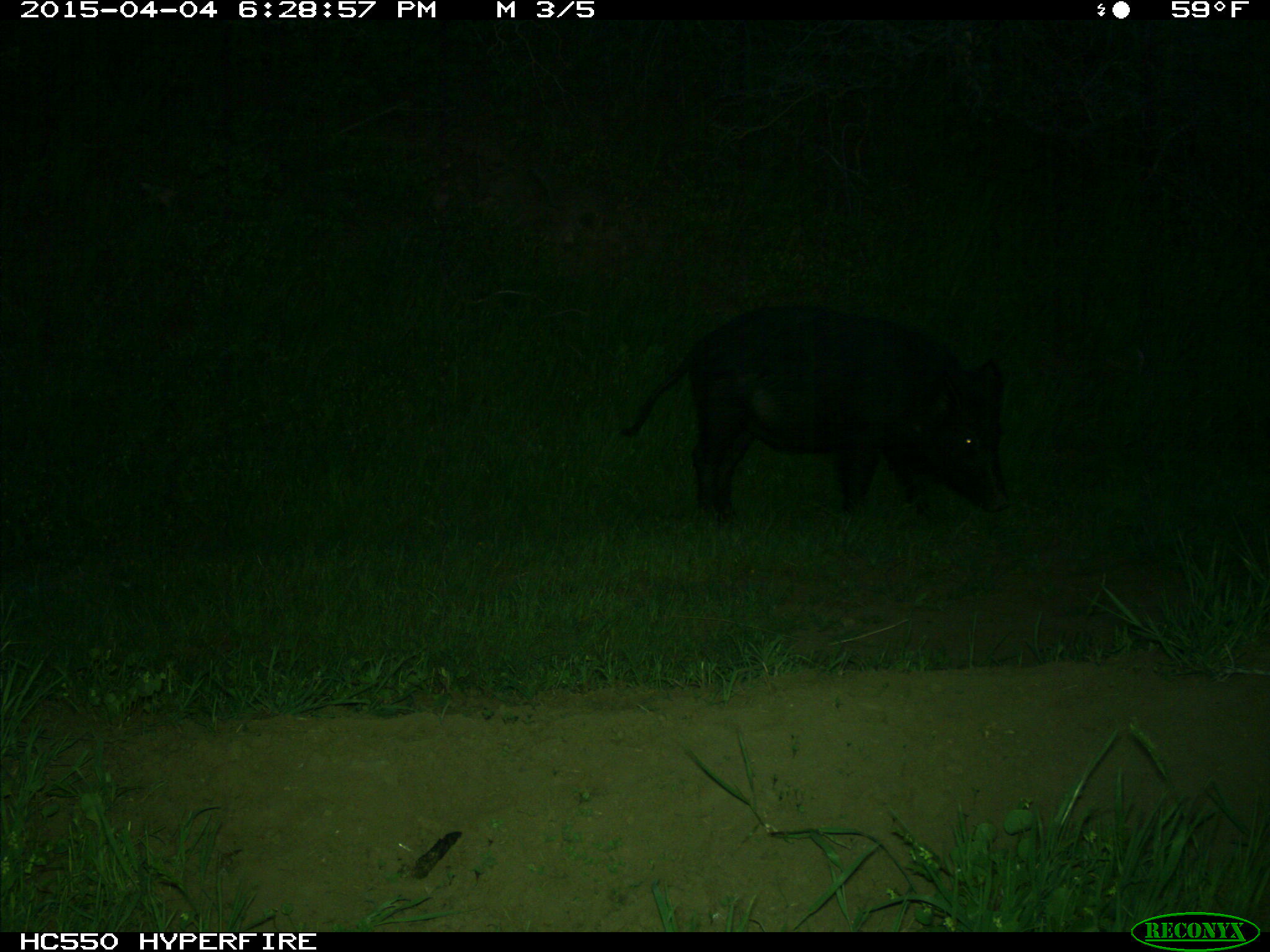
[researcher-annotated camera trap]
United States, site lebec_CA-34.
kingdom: Animalia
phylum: Chordata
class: Mammalia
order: Artiodactyla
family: Suidae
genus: Sus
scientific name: Sus scrofa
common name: wild boar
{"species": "Sus scrofa (wild boar)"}